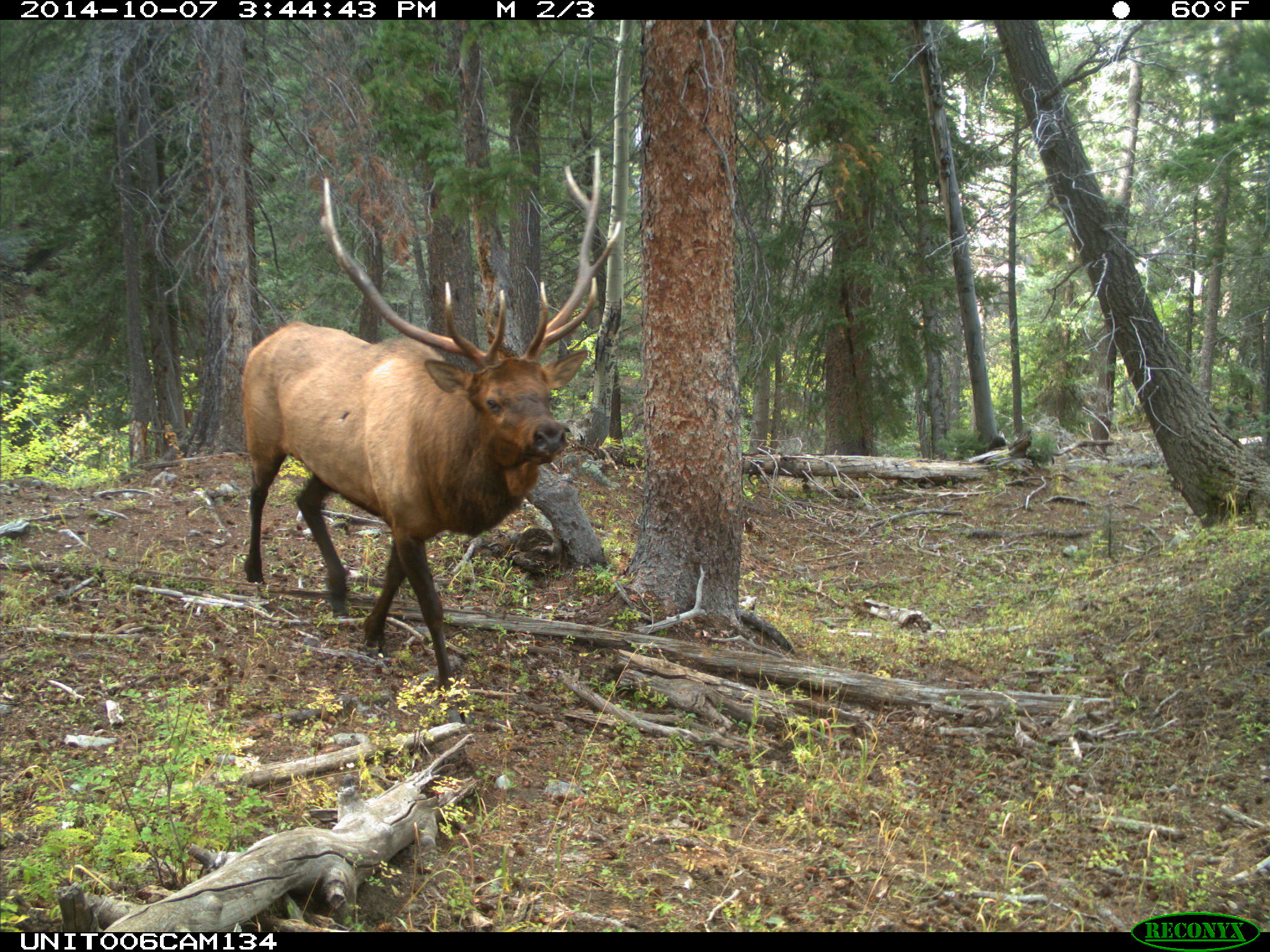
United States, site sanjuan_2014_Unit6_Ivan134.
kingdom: Animalia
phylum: Chordata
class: Mammalia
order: Artiodactyla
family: Cervidae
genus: Cervus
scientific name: Cervus elaphus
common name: red deer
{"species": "Cervus elaphus (red deer)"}